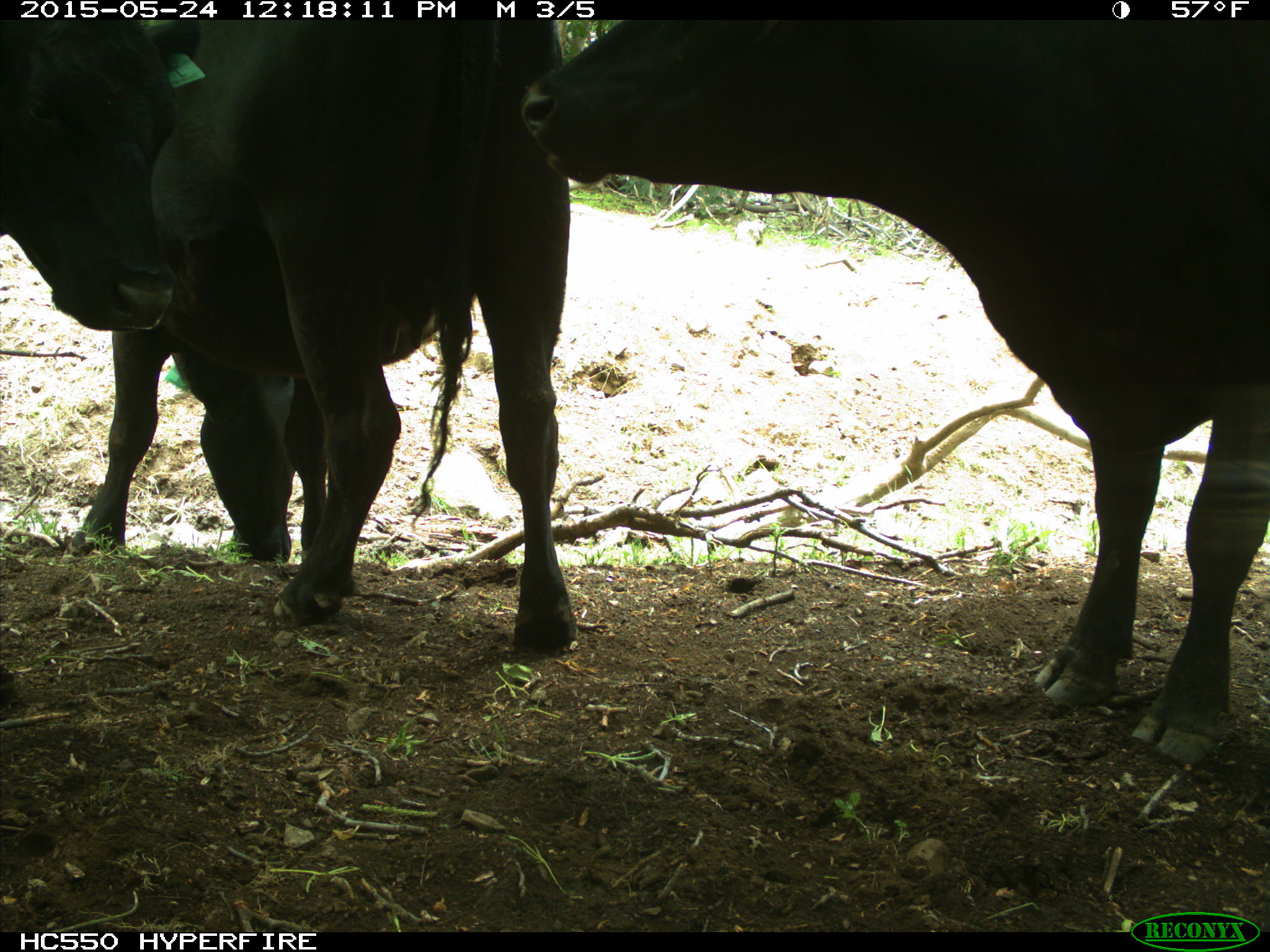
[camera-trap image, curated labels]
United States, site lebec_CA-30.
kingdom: Animalia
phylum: Chordata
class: Mammalia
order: Artiodactyla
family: Bovidae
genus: Bos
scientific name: Bos taurus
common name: domestic cow